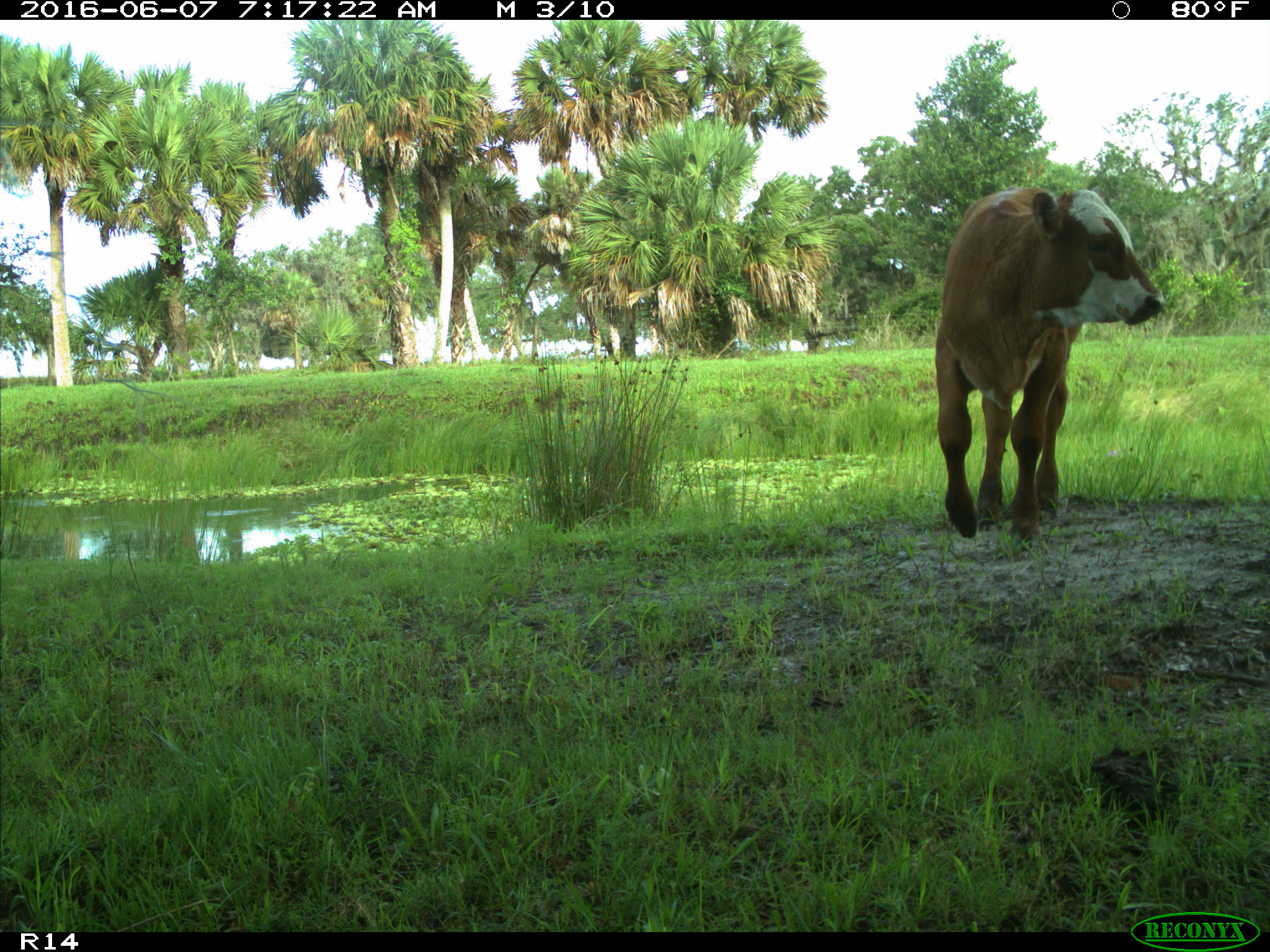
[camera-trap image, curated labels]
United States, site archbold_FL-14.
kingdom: Animalia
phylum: Chordata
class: Mammalia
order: Artiodactyla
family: Bovidae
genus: Bos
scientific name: Bos taurus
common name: domestic cow